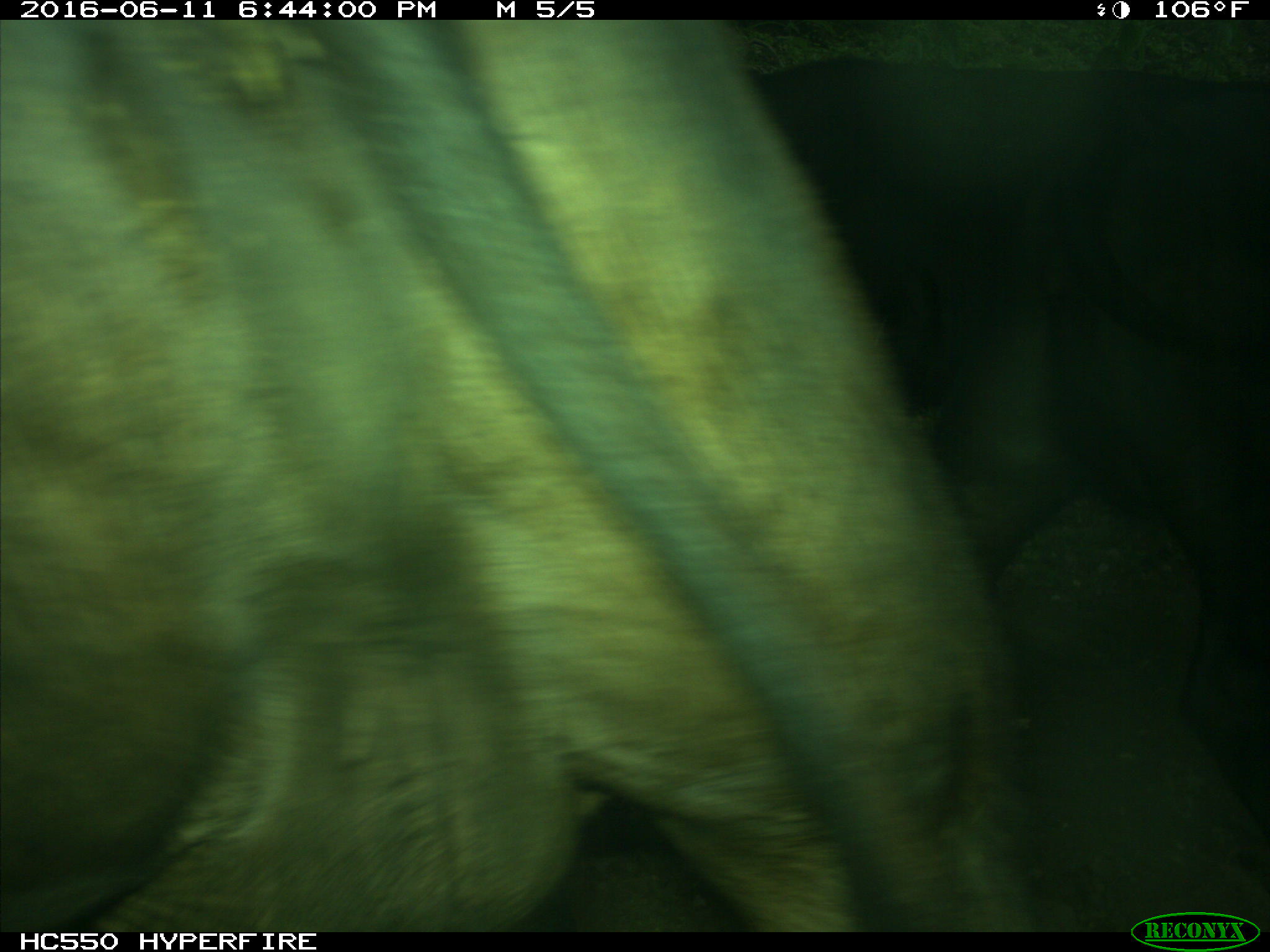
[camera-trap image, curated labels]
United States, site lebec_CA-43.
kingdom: Animalia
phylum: Chordata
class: Mammalia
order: Artiodactyla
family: Bovidae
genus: Bos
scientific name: Bos taurus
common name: domestic cow